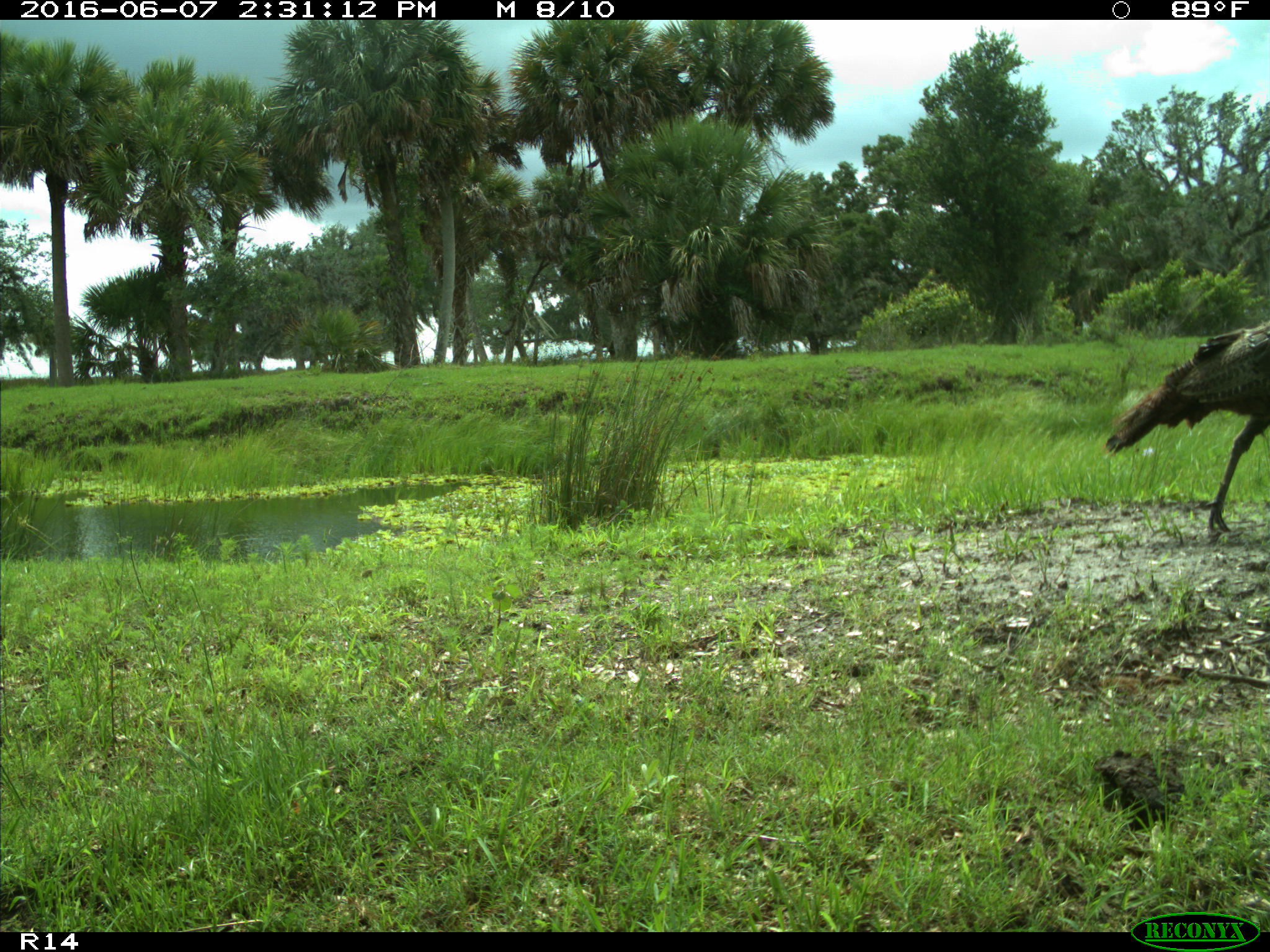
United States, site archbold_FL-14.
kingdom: Animalia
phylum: Chordata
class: Aves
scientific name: Aves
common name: birds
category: unidentified bird